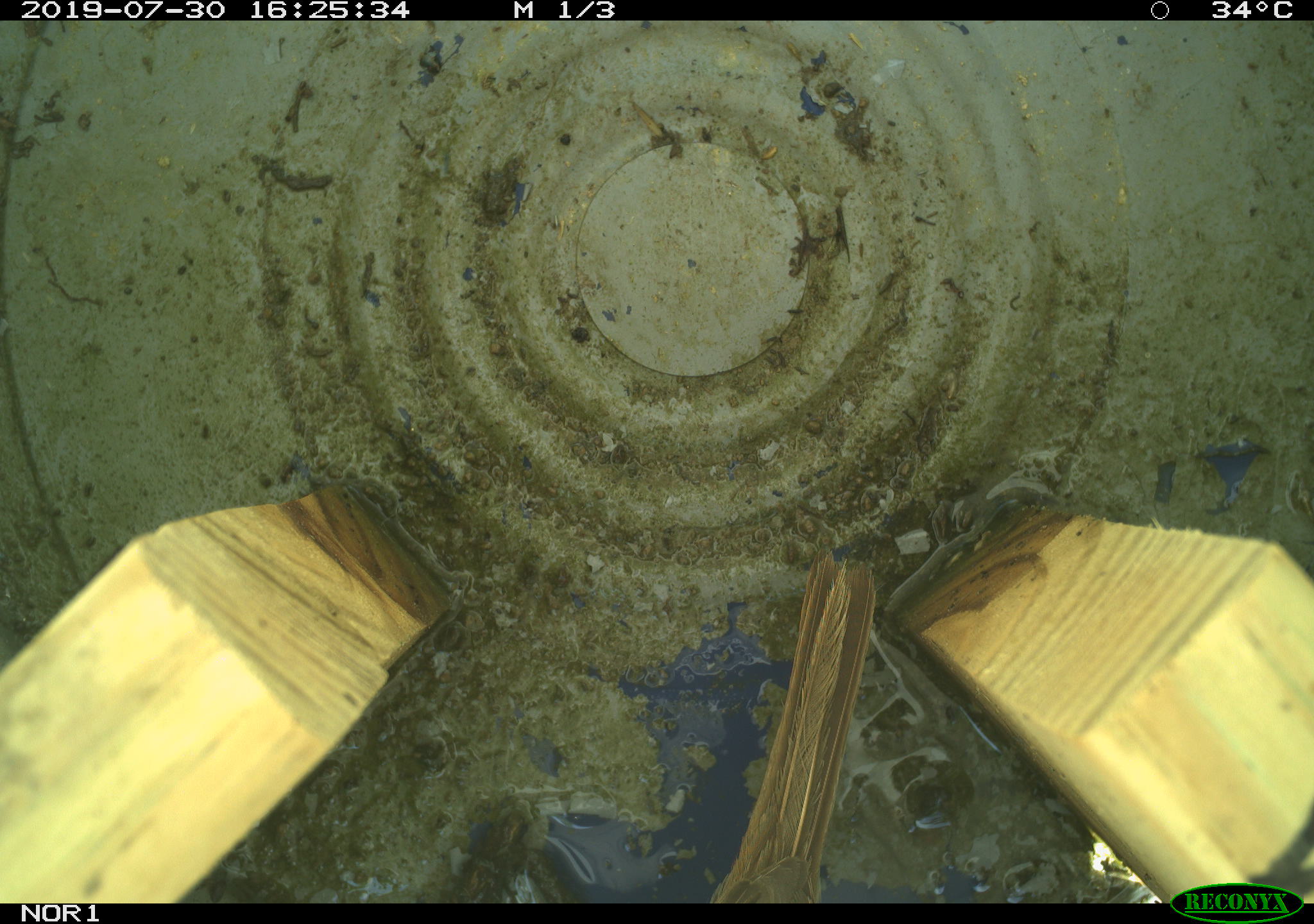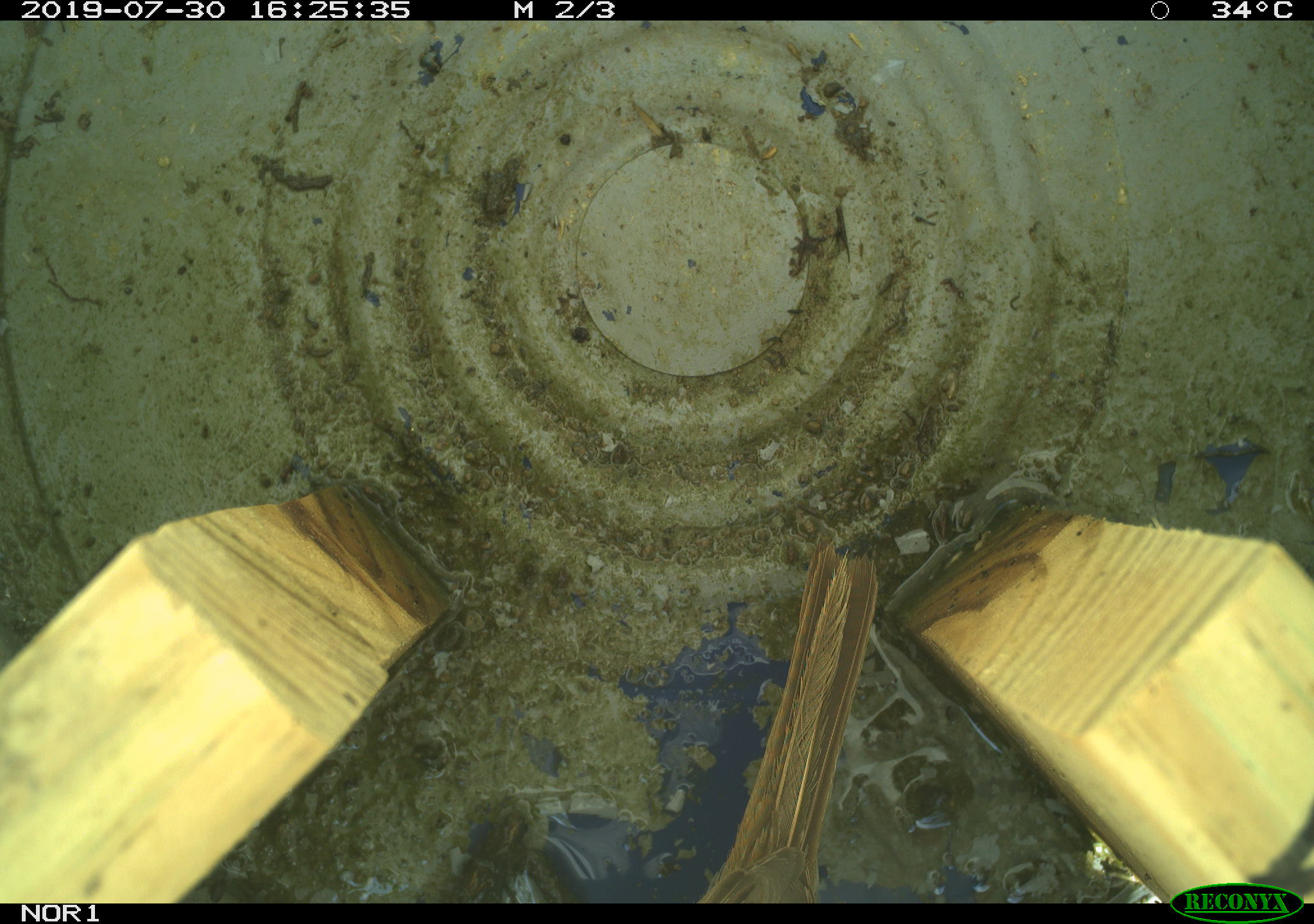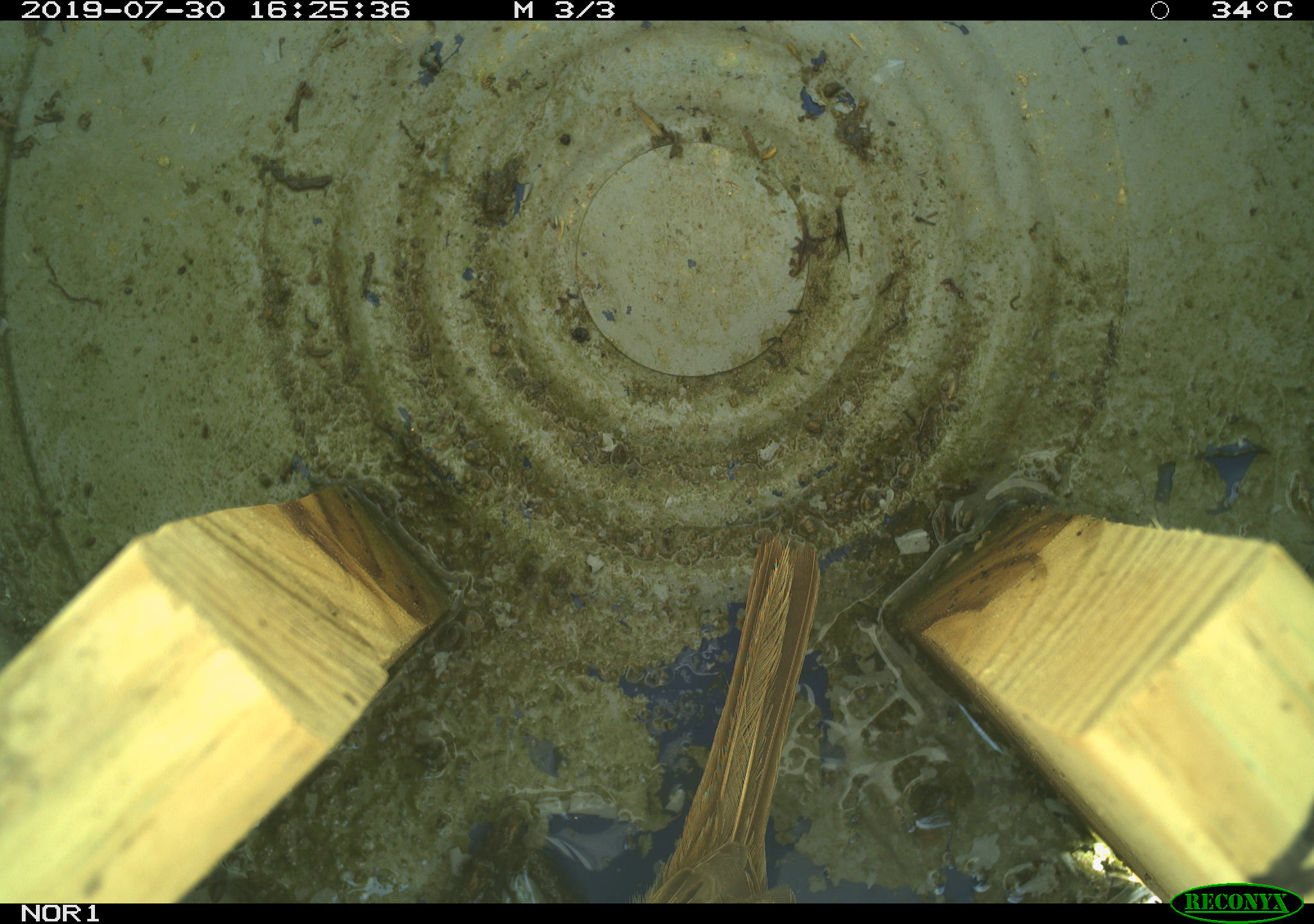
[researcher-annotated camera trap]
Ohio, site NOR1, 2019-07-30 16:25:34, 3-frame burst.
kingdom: Animalia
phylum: Chordata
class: Aves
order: Passeriformes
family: Passerellidae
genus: Melospiza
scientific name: Melospiza melodia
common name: song sparrow